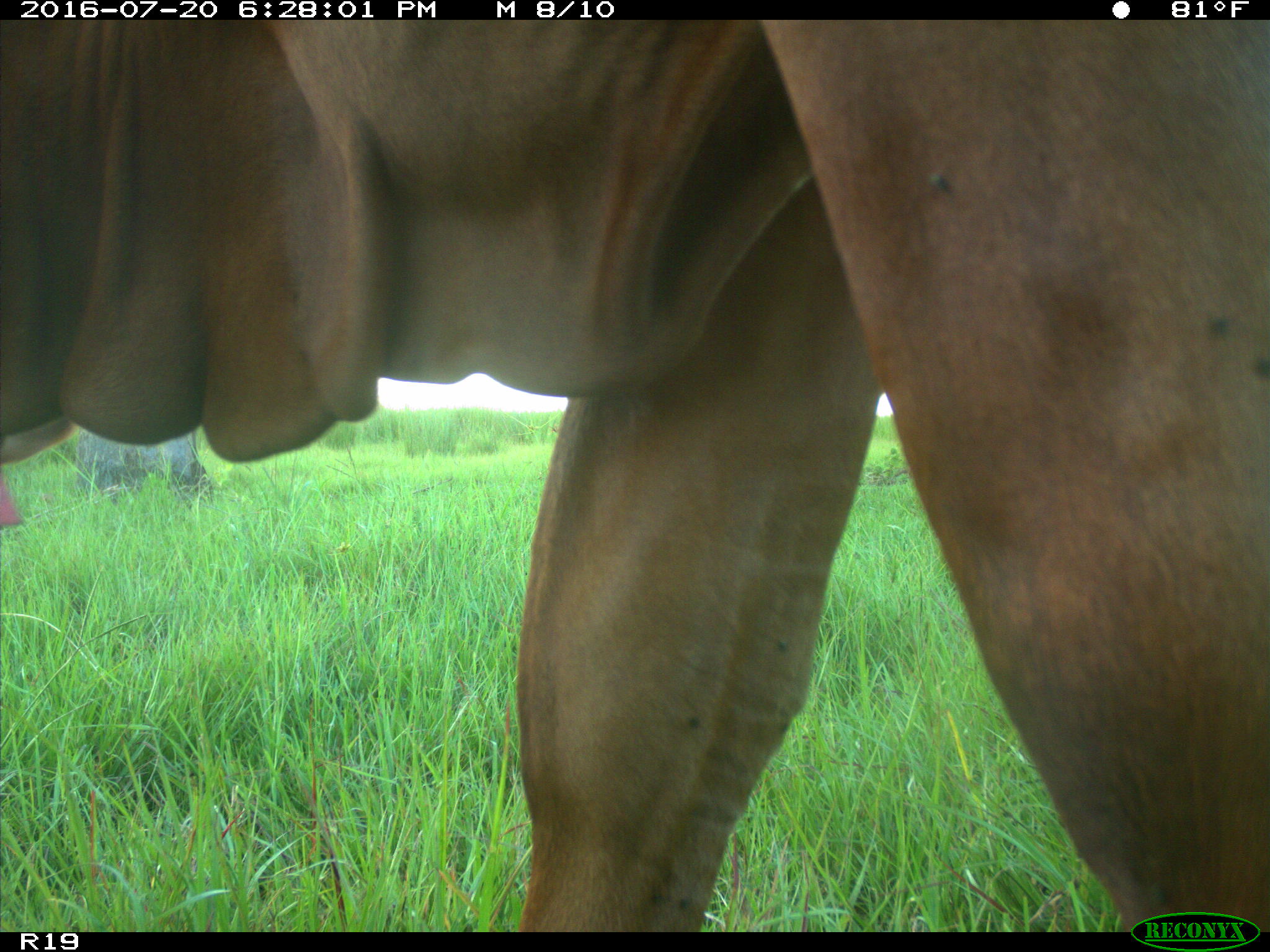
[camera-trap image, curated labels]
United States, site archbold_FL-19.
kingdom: Animalia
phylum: Chordata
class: Mammalia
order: Artiodactyla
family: Bovidae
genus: Bos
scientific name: Bos taurus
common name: domestic cow